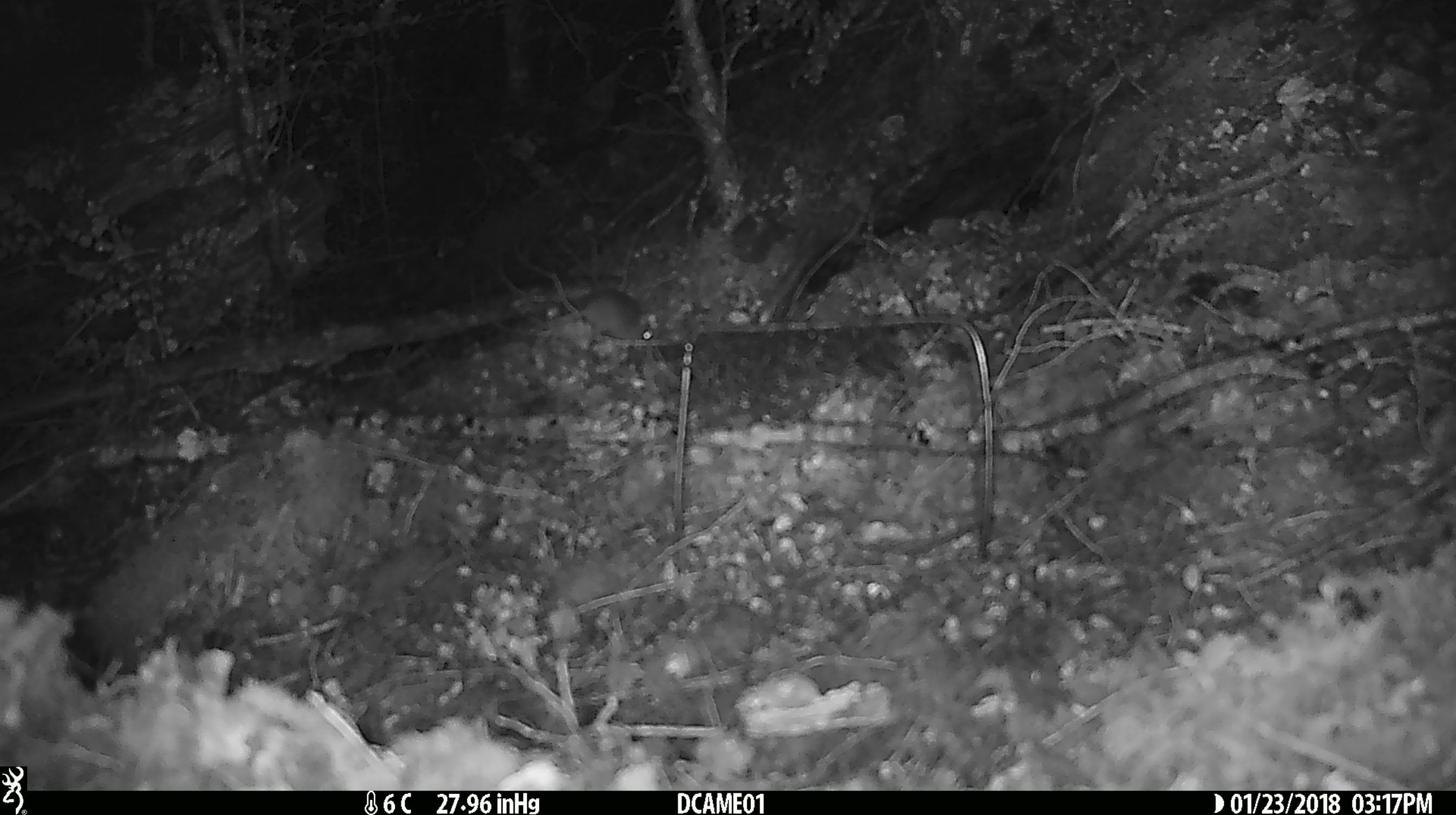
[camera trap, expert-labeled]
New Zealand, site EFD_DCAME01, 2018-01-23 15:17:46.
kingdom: Animalia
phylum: Chordata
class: Mammalia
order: Rodentia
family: Muridae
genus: Mus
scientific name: Mus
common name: mouse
Mouse (Mus).